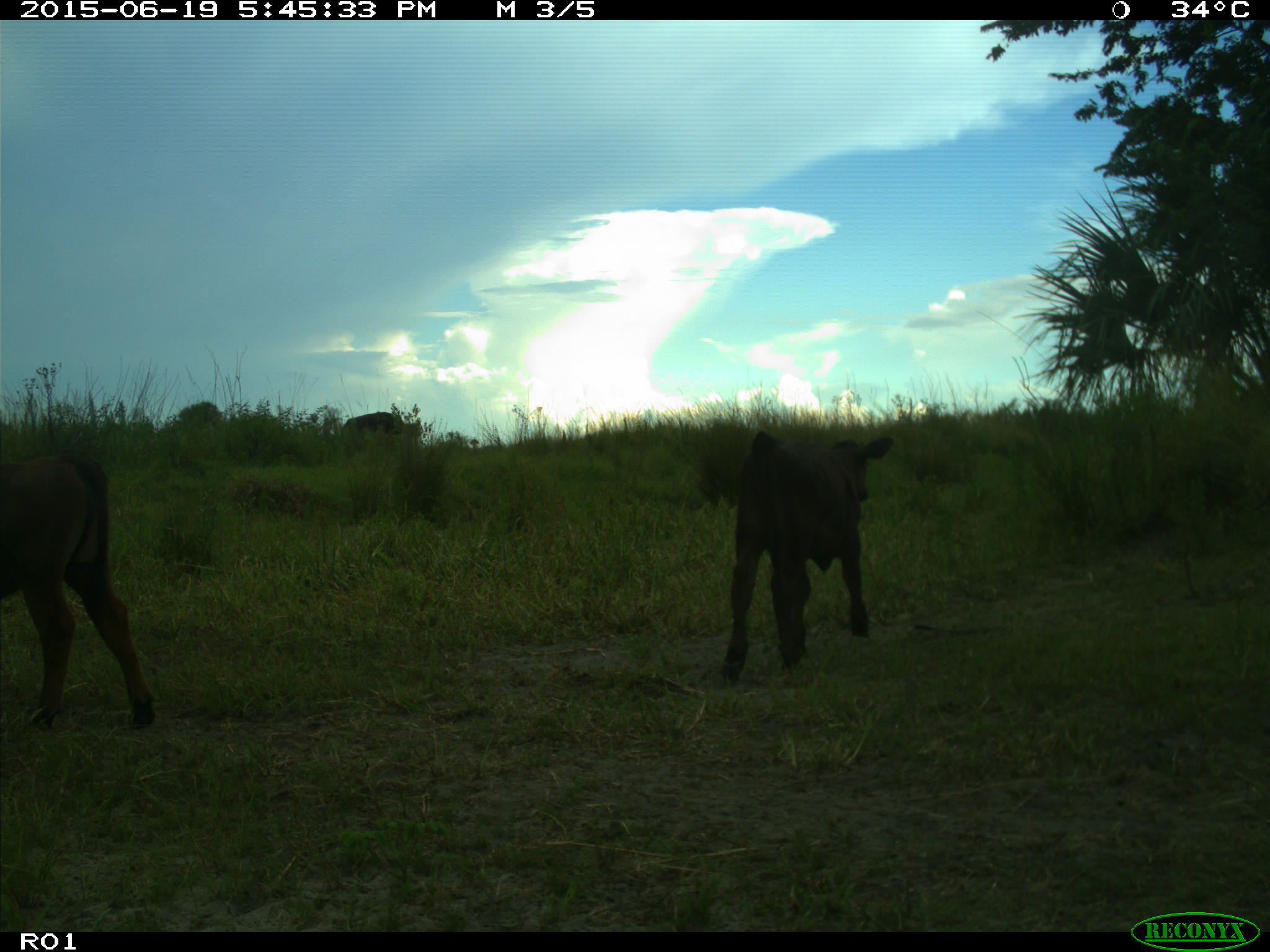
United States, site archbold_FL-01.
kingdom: Animalia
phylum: Chordata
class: Mammalia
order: Artiodactyla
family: Bovidae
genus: Bos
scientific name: Bos taurus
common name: domestic cow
Bos taurus (domestic cow).